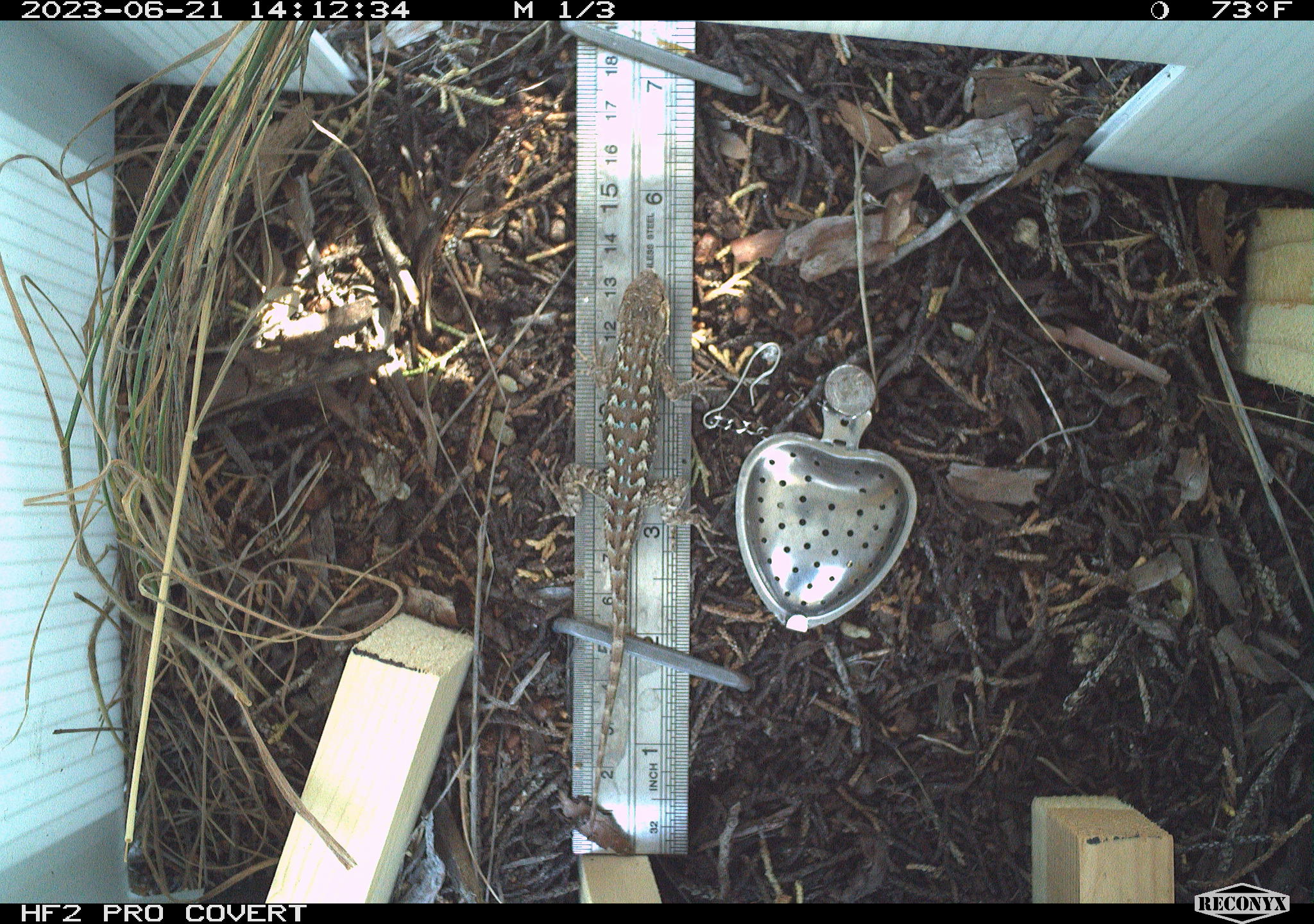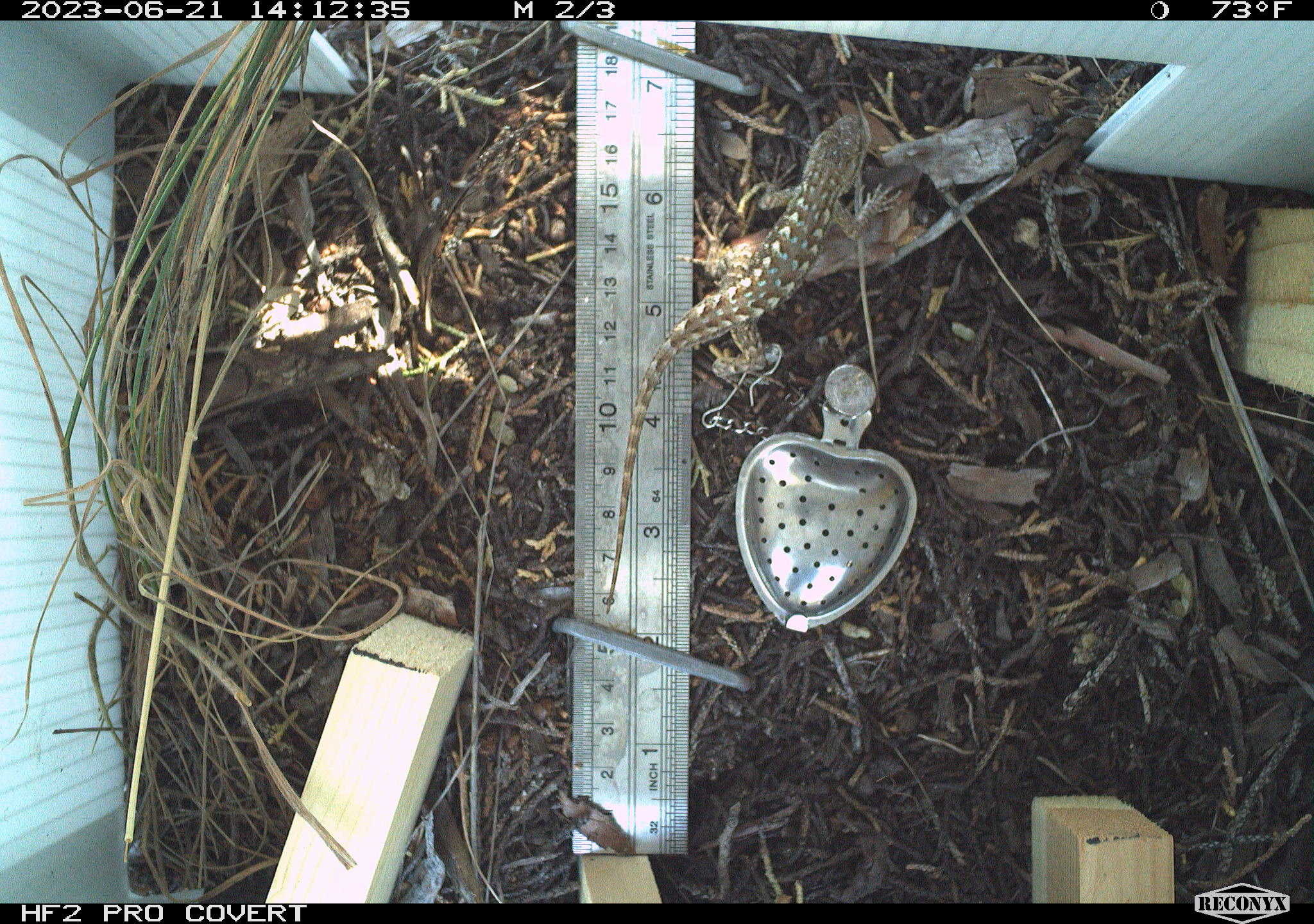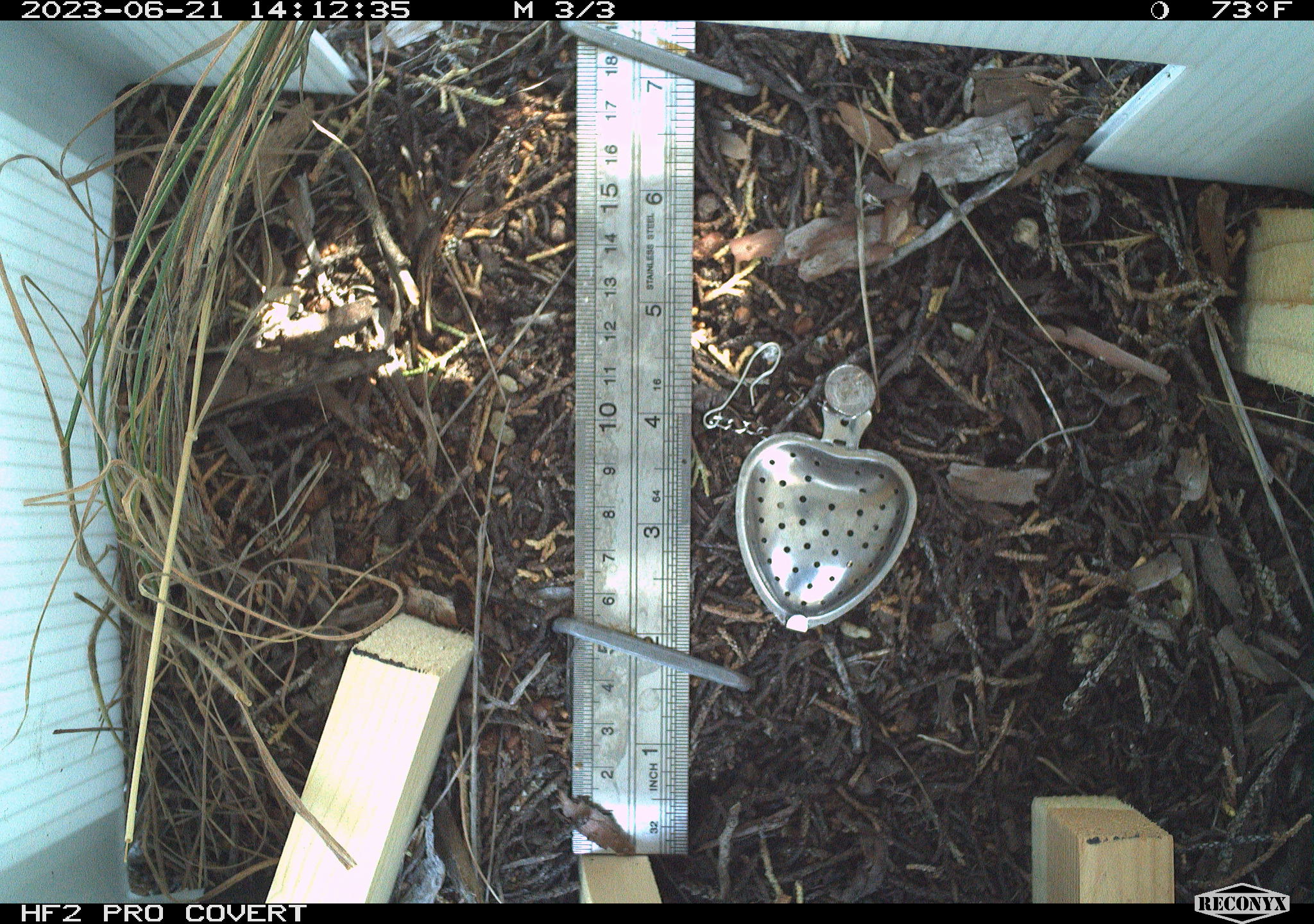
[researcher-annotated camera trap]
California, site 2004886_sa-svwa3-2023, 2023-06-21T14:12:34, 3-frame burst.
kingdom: Animalia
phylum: Chordata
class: Reptilia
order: Squamata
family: Phrynosomatidae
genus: Sceloporus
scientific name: Sceloporus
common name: spiny lizards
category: sceloporus species